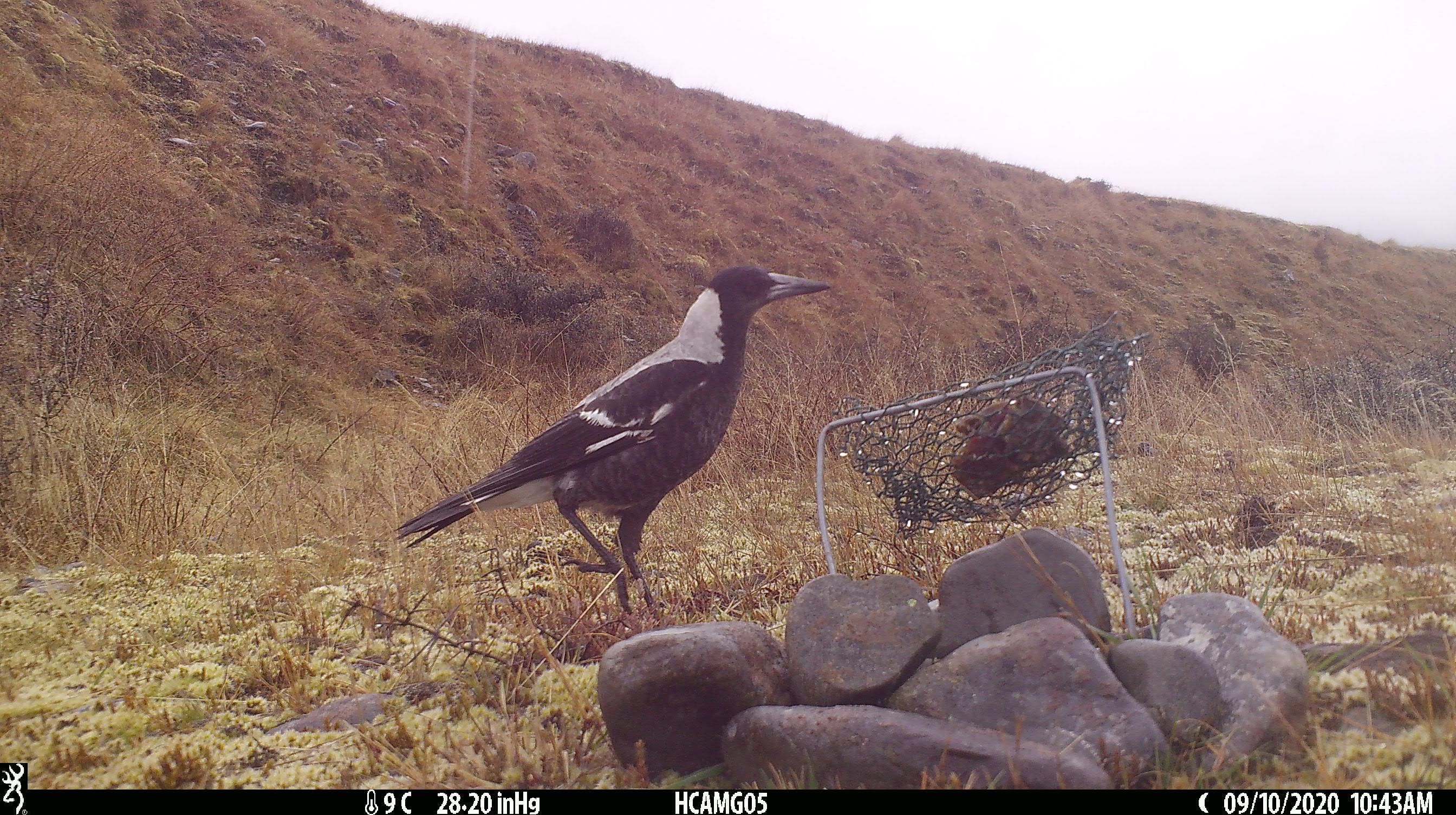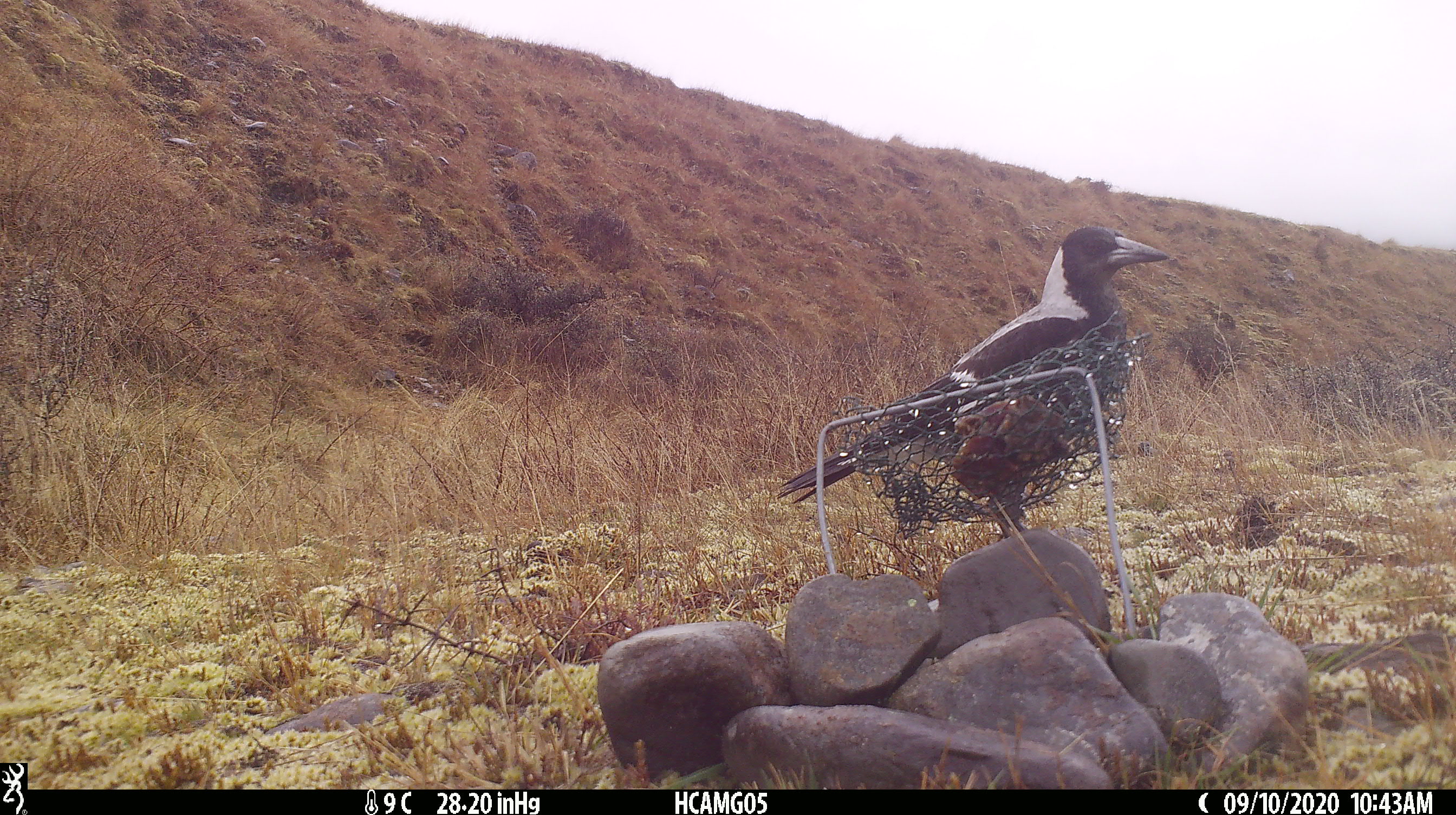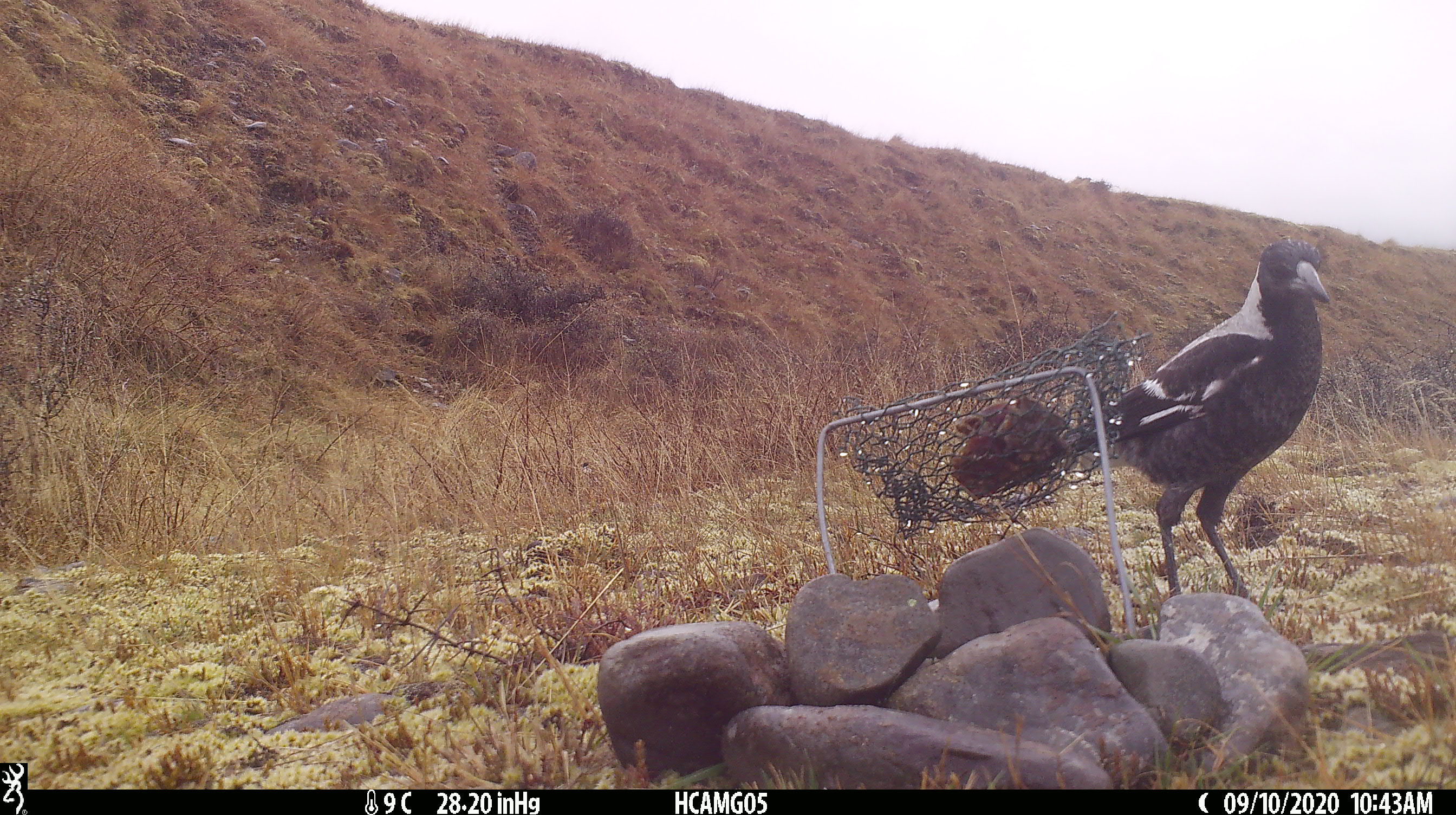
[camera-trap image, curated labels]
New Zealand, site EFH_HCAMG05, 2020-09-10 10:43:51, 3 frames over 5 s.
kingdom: Animalia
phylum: Chordata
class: Aves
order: Passeriformes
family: Artamidae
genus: Gymnorhina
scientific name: Gymnorhina tibicen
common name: australian magpie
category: magpie